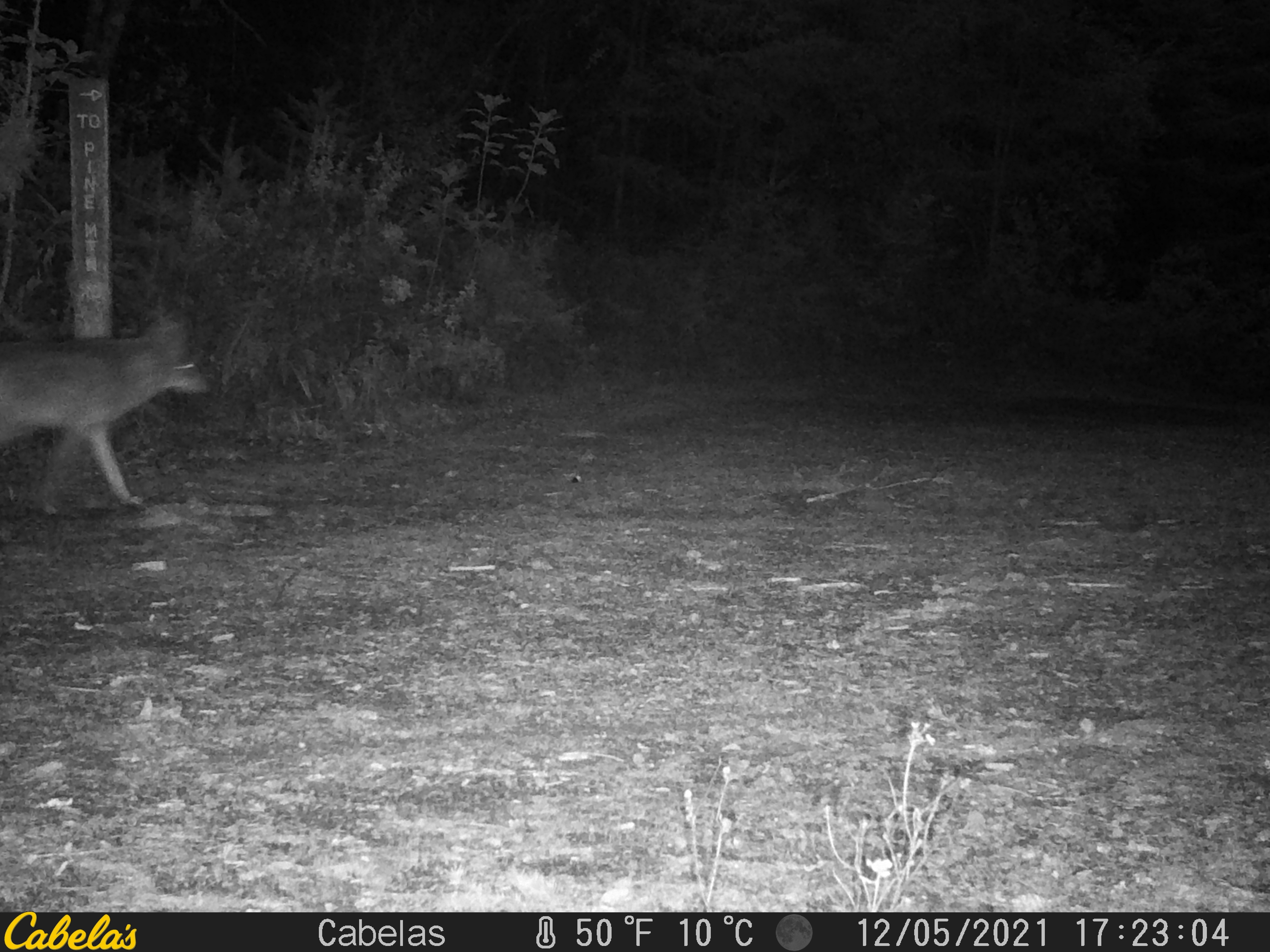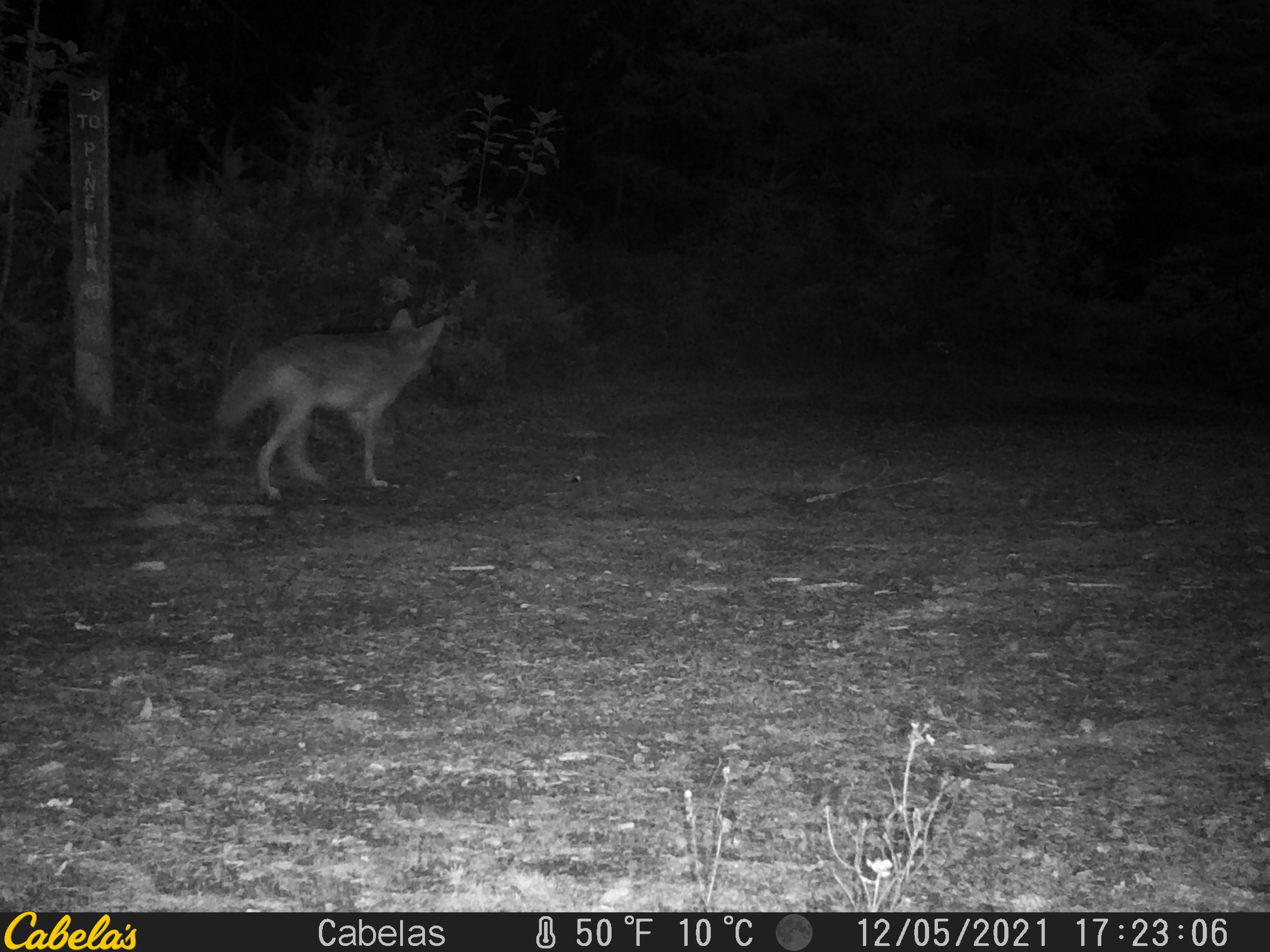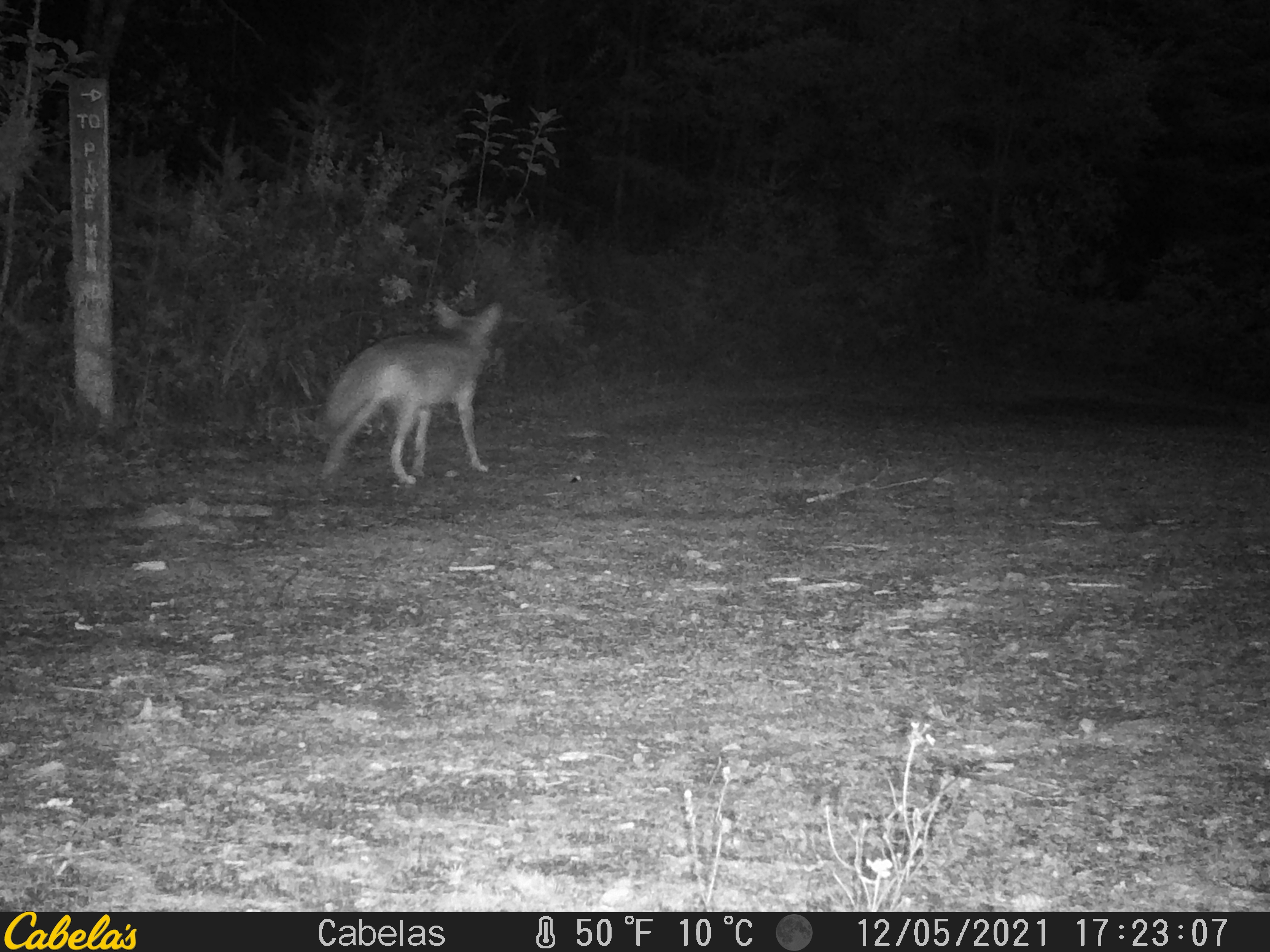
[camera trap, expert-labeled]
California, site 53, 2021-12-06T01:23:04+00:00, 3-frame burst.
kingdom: Animalia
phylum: Chordata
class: Mammalia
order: Carnivora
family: Canidae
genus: Canis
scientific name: Canis latrans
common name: coyote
Coyote (Canis latrans).